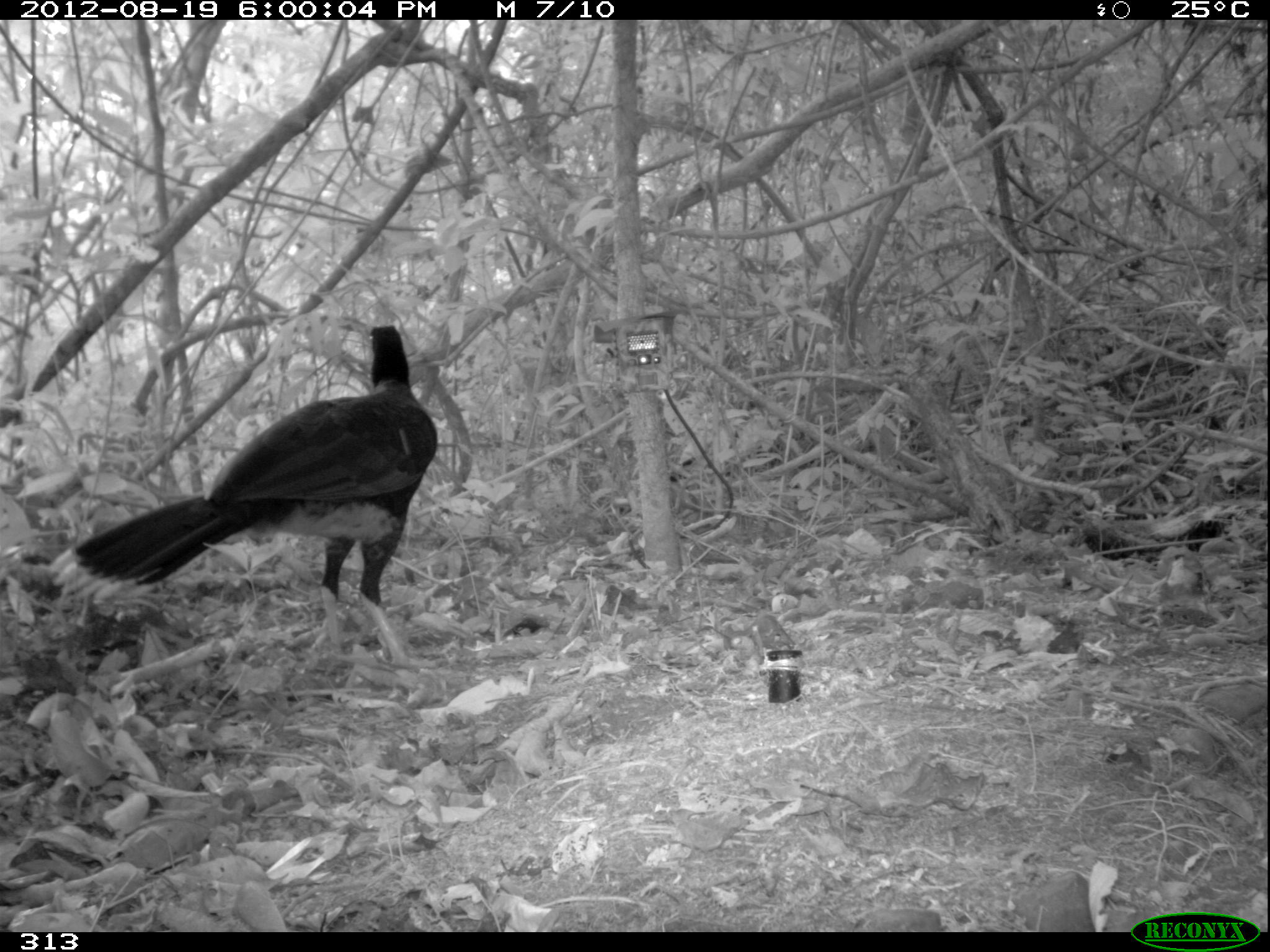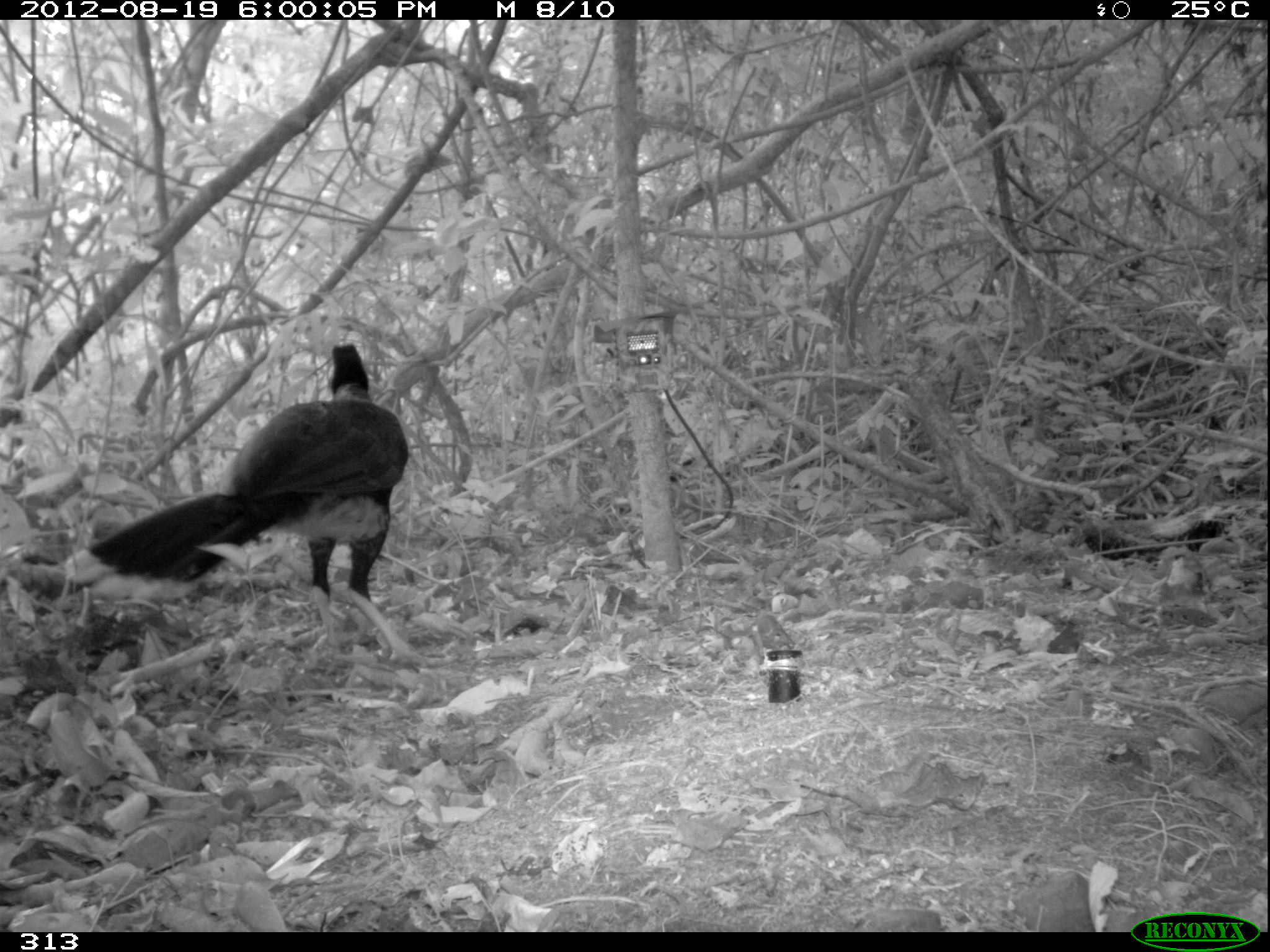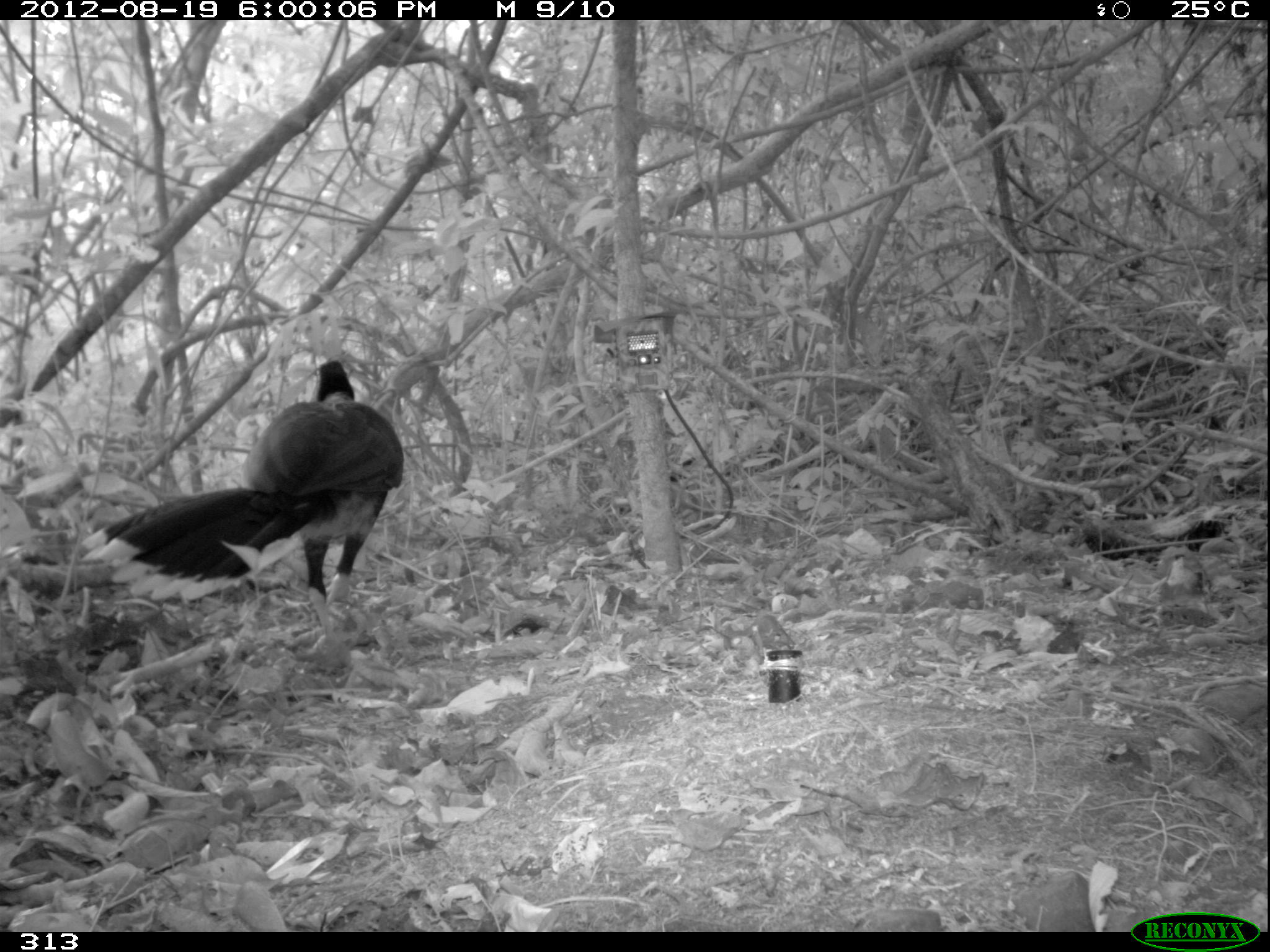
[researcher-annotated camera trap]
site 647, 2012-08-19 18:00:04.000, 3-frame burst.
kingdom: Animalia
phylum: Chordata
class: Aves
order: Galliformes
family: Cracidae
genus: Mitu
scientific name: Mitu tuberosum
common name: razor-billed curassow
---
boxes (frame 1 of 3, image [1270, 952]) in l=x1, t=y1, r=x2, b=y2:
mitu tuberosum: l=44, t=320, r=437, b=669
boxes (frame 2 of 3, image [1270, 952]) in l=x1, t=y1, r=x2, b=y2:
mitu tuberosum: l=62, t=344, r=436, b=663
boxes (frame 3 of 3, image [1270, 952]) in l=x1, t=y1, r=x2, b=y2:
mitu tuberosum: l=79, t=354, r=402, b=660